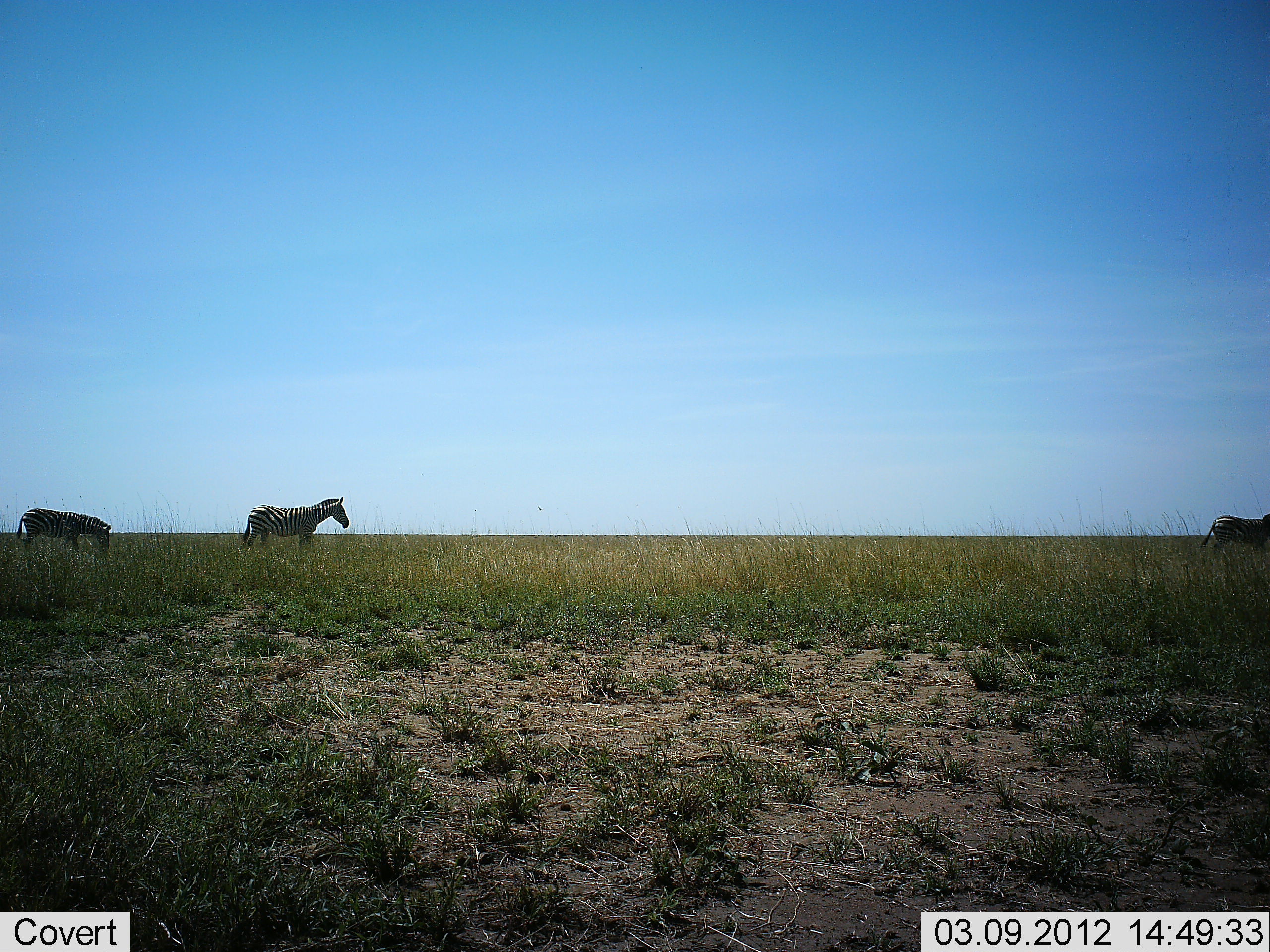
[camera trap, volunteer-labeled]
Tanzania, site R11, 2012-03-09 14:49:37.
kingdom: Animalia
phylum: Chordata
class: Mammalia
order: Perissodactyla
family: Equidae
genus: Equus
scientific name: Equus quagga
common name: plains zebra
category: zebra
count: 3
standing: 45%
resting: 0%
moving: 55%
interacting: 0%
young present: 0%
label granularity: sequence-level